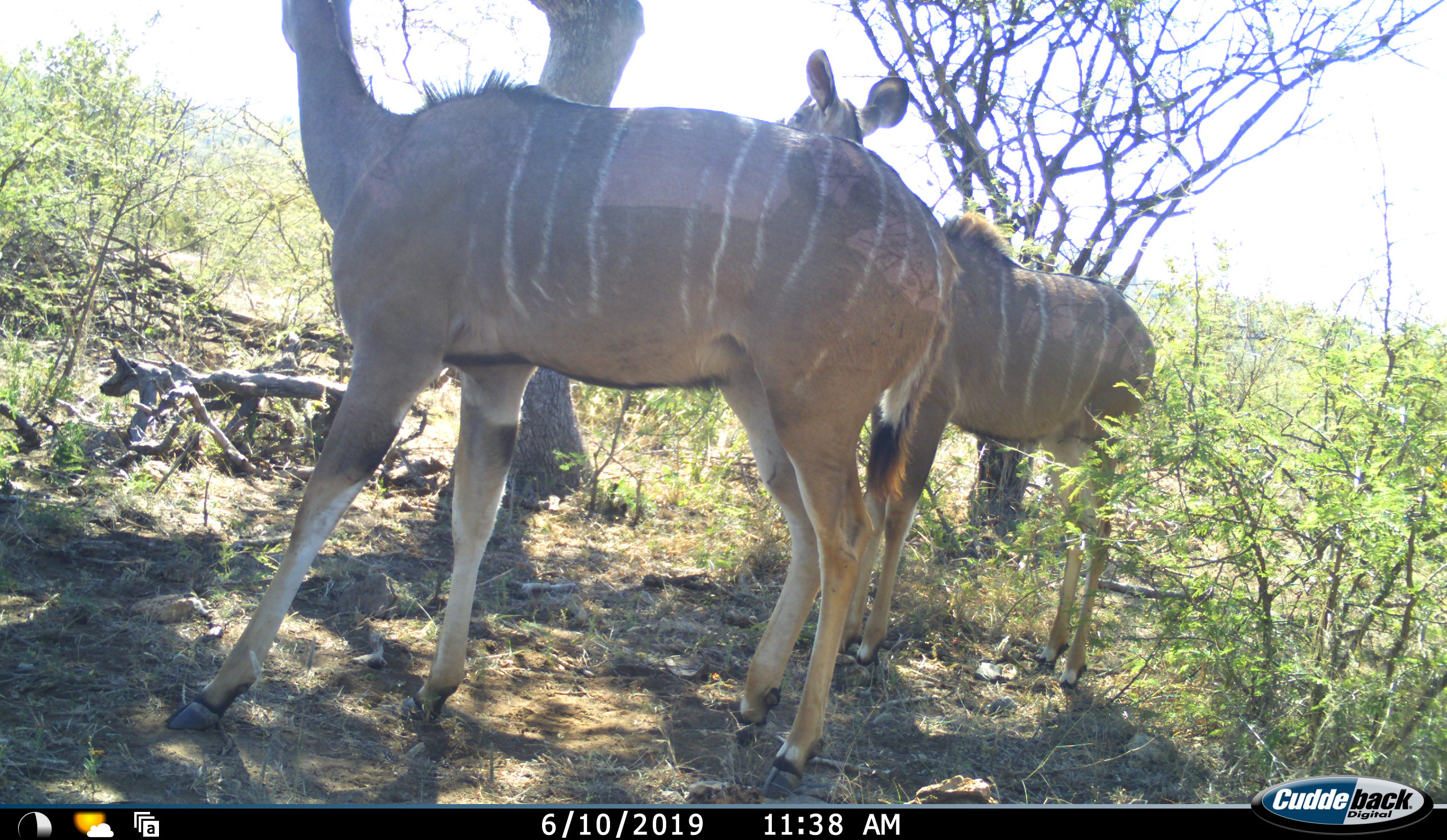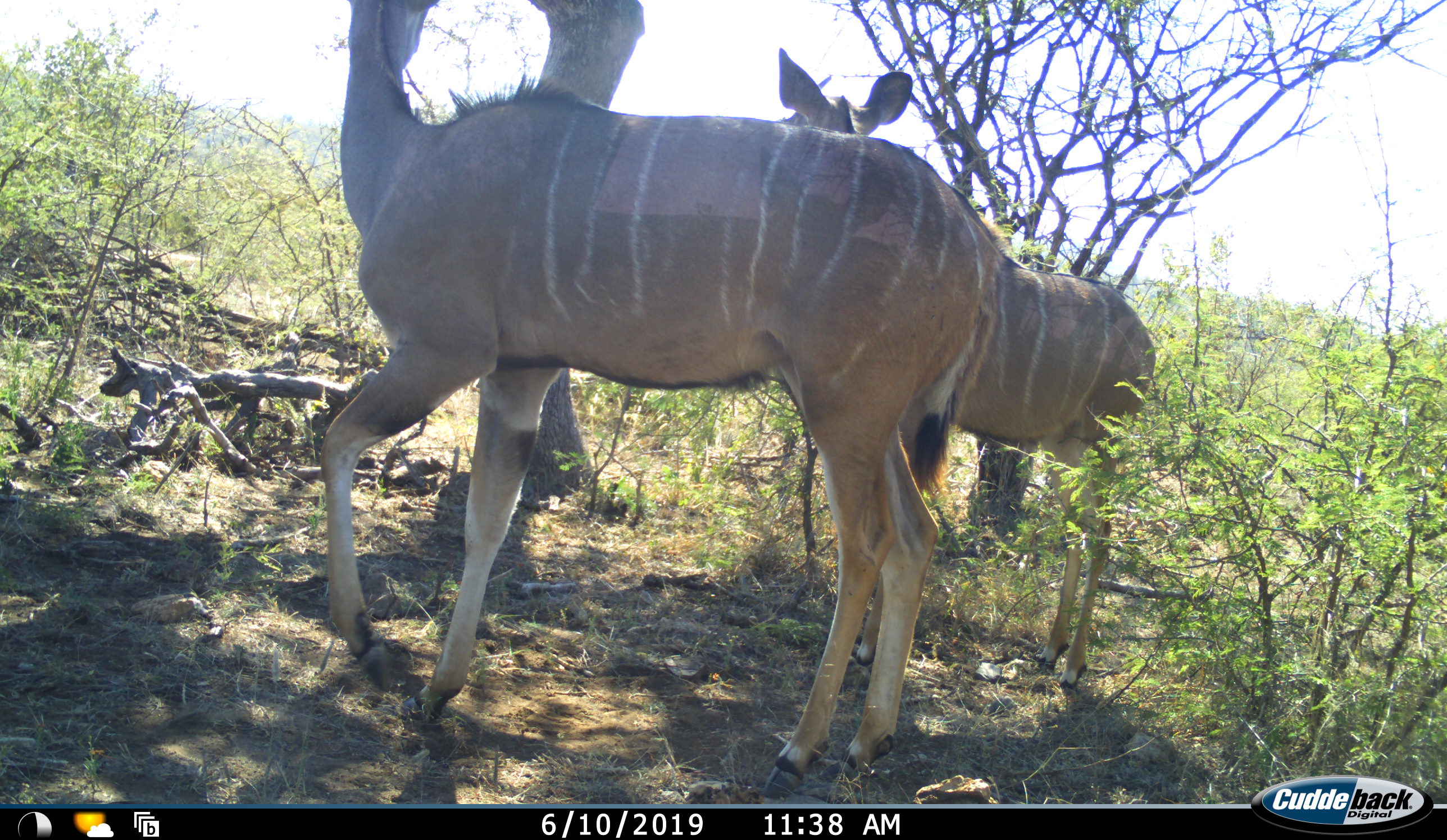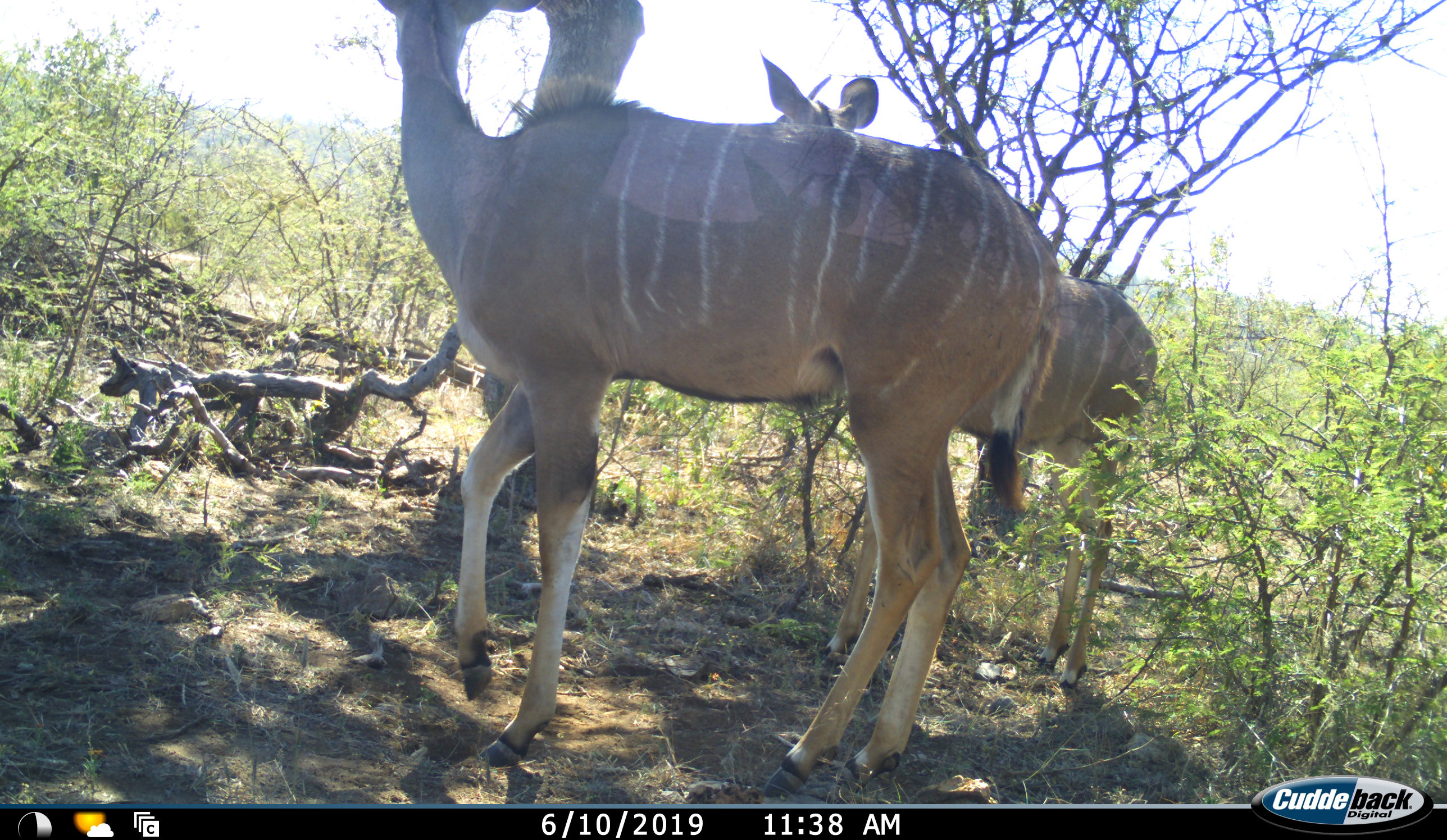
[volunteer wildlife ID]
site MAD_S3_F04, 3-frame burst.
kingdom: Animalia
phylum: Chordata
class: Mammalia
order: Artiodactyla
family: Bovidae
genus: Tragelaphus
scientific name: Tragelaphus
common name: kudu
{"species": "kudu (Tragelaphus)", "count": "2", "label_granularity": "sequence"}